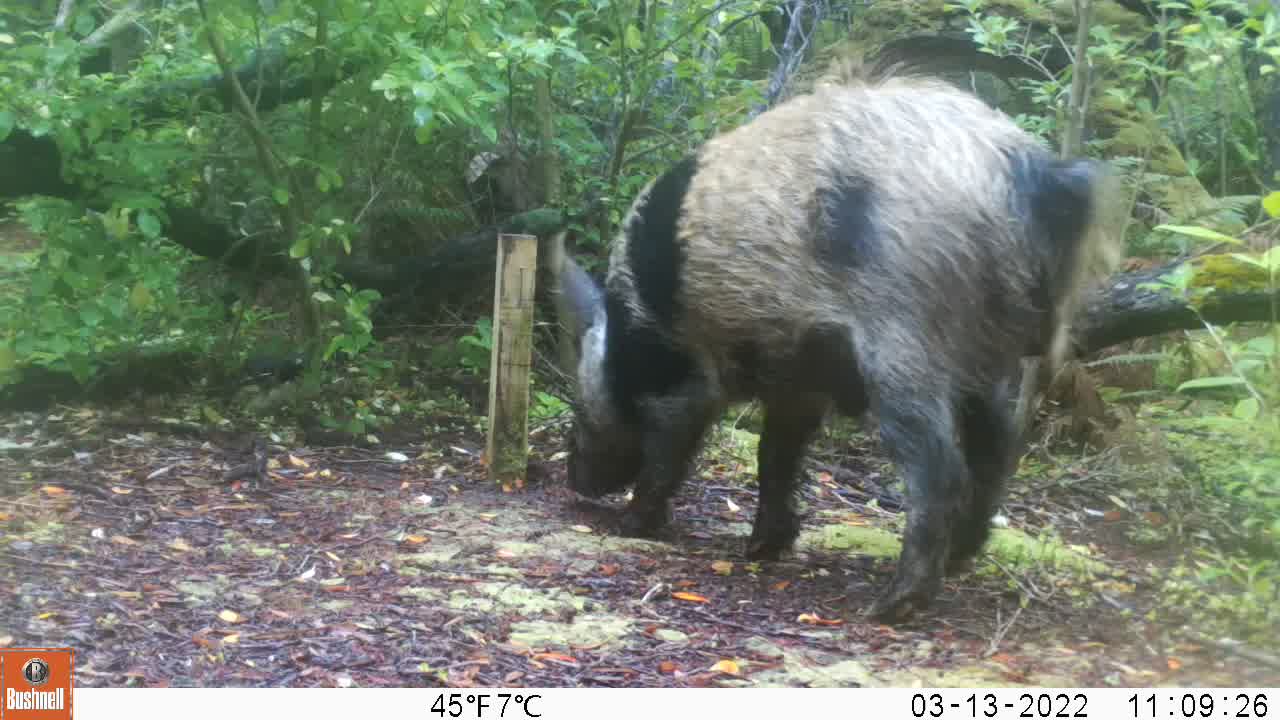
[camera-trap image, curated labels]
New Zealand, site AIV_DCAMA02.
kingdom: Animalia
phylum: Chordata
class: Mammalia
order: Artiodactyla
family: Suidae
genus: Sus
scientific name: Sus scrofa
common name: pig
Pig (Sus scrofa).